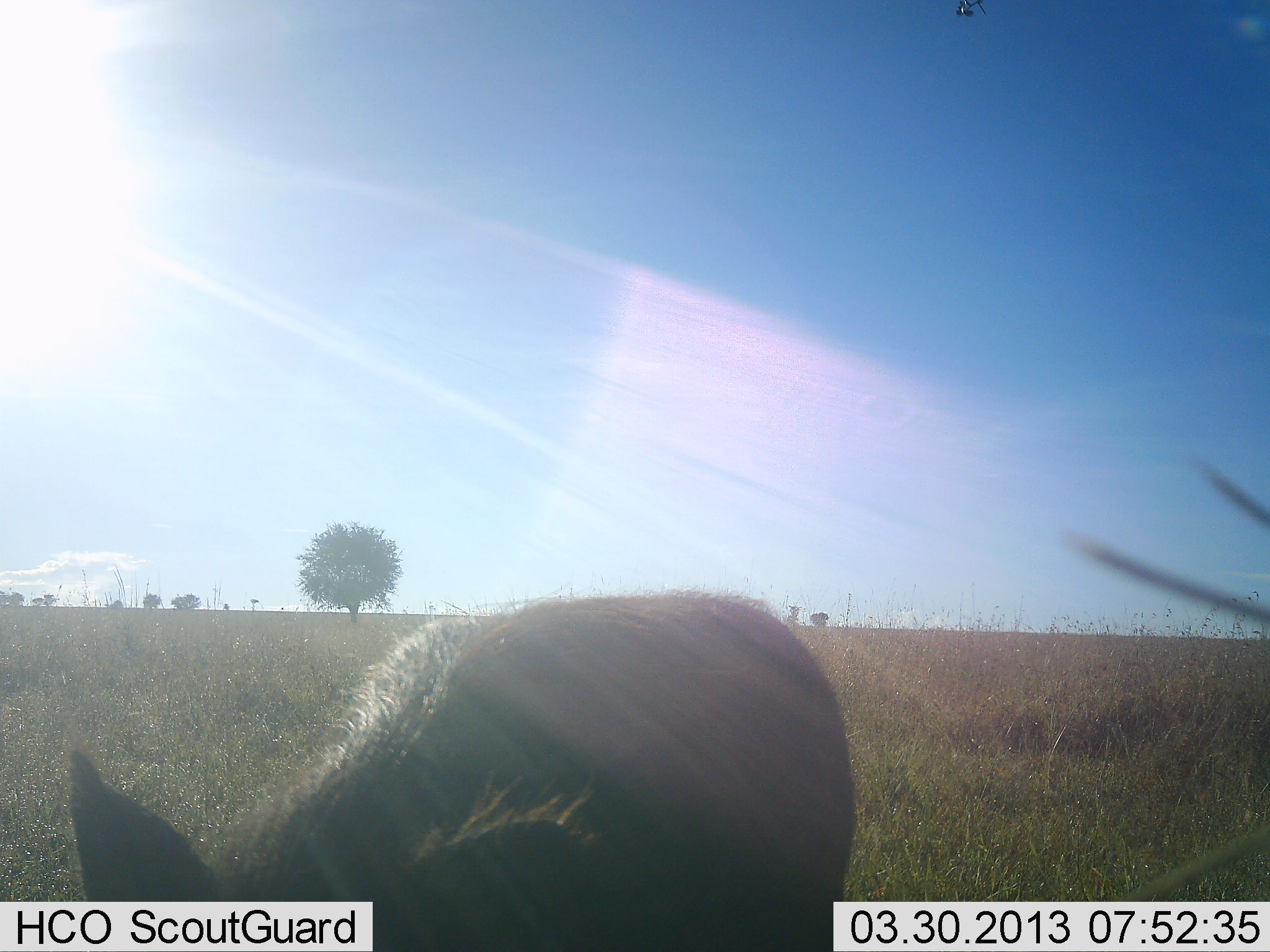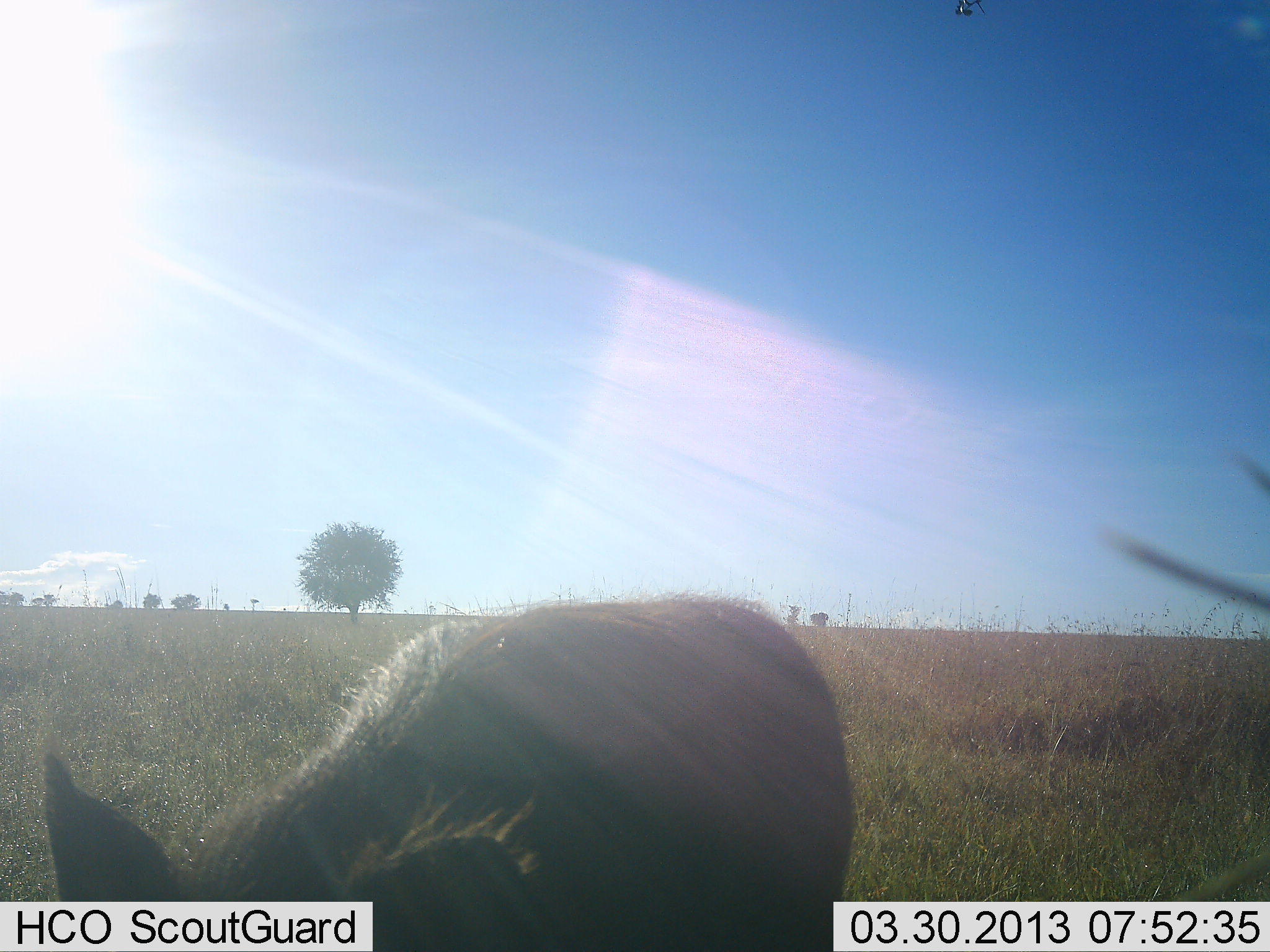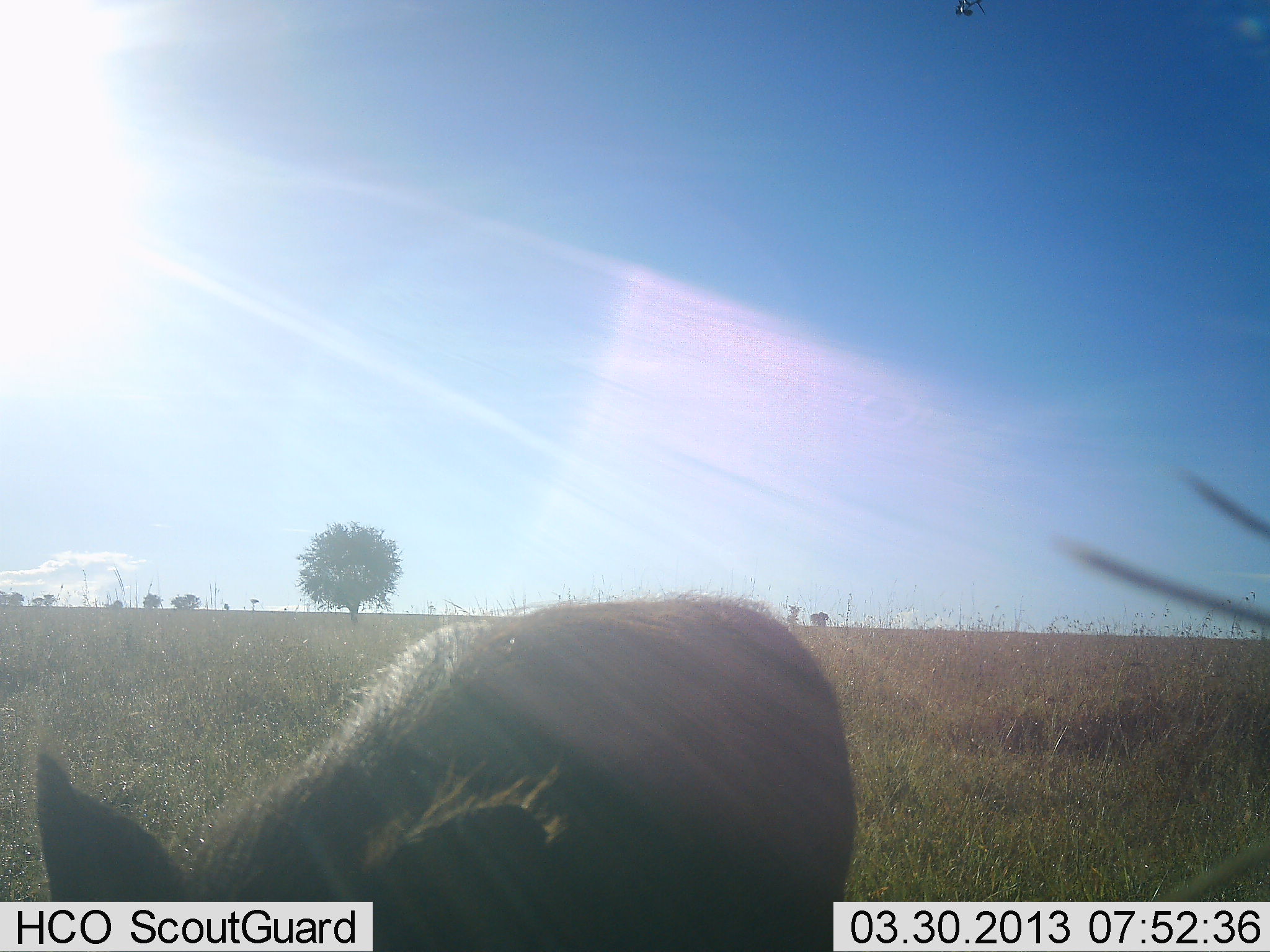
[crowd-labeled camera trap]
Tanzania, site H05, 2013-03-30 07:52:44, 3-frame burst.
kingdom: Animalia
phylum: Chordata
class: Mammalia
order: Artiodactyla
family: Suidae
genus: Phacochoerus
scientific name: Phacochoerus africanus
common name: warthog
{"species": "warthog (Phacochoerus africanus)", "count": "1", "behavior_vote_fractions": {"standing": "49%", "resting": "0%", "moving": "11%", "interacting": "0%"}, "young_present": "0%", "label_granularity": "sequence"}